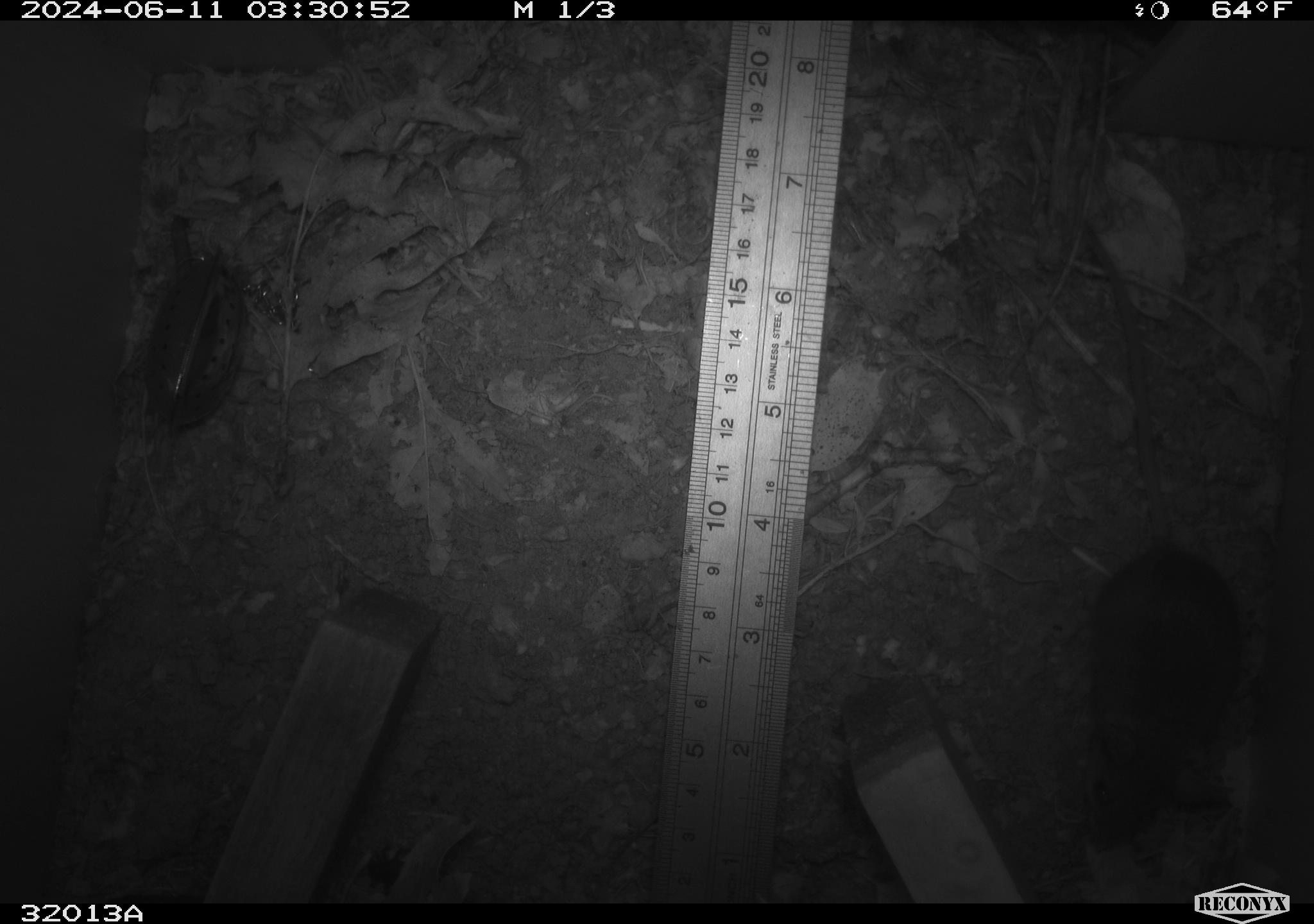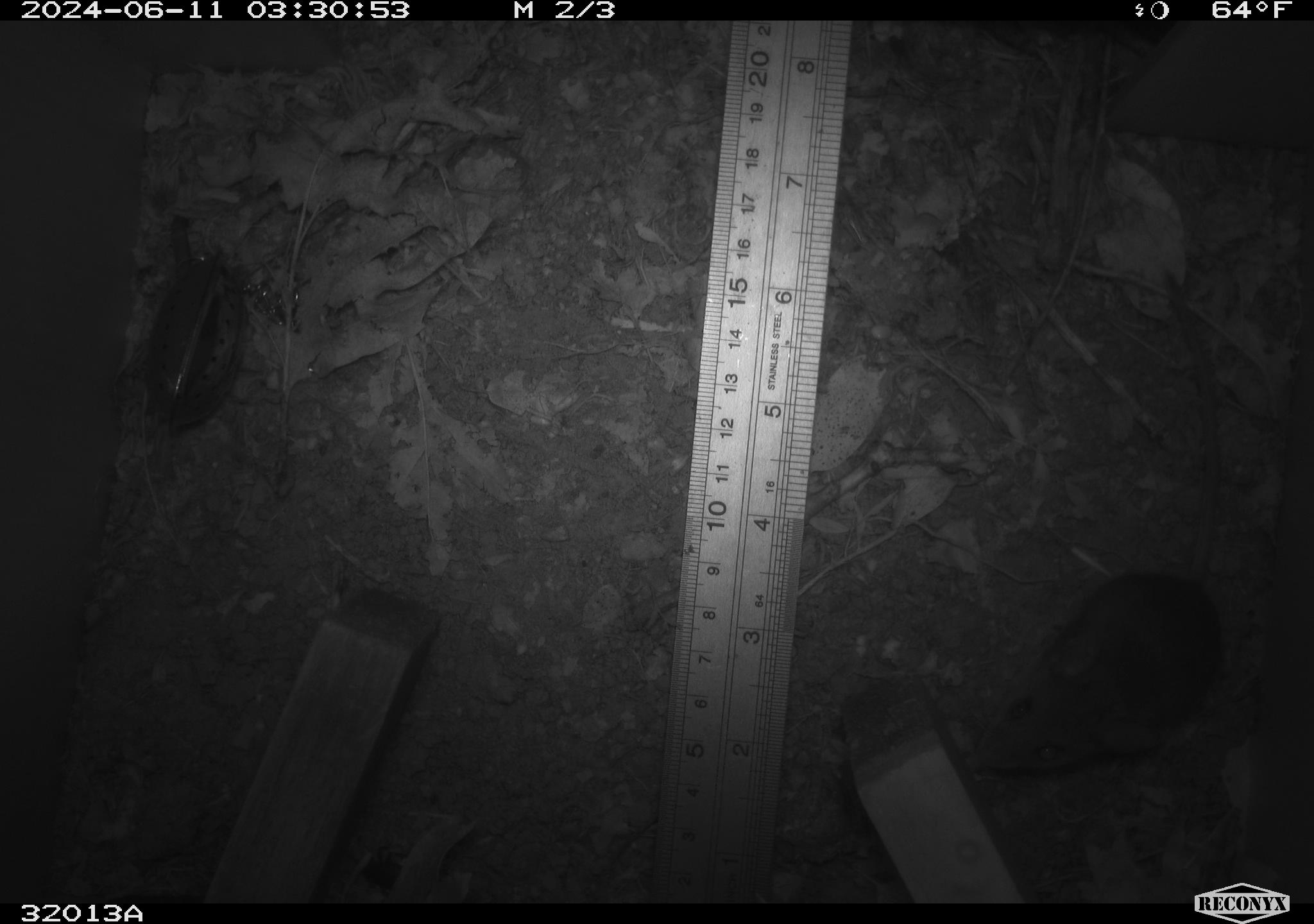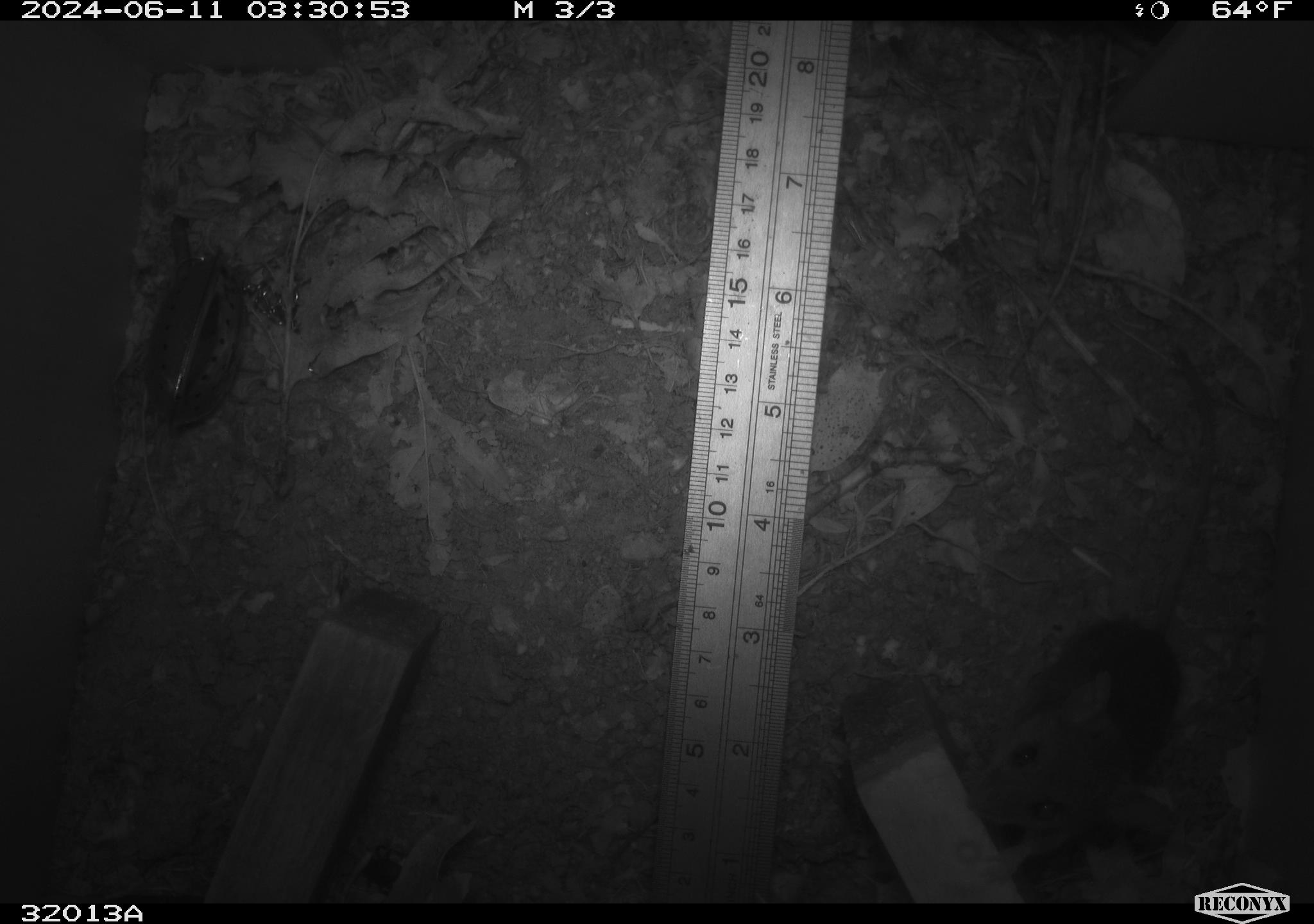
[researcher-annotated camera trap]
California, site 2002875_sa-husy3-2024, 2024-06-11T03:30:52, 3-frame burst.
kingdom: Animalia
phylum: Chordata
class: Mammalia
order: Rodentia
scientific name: Rodentia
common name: rodent